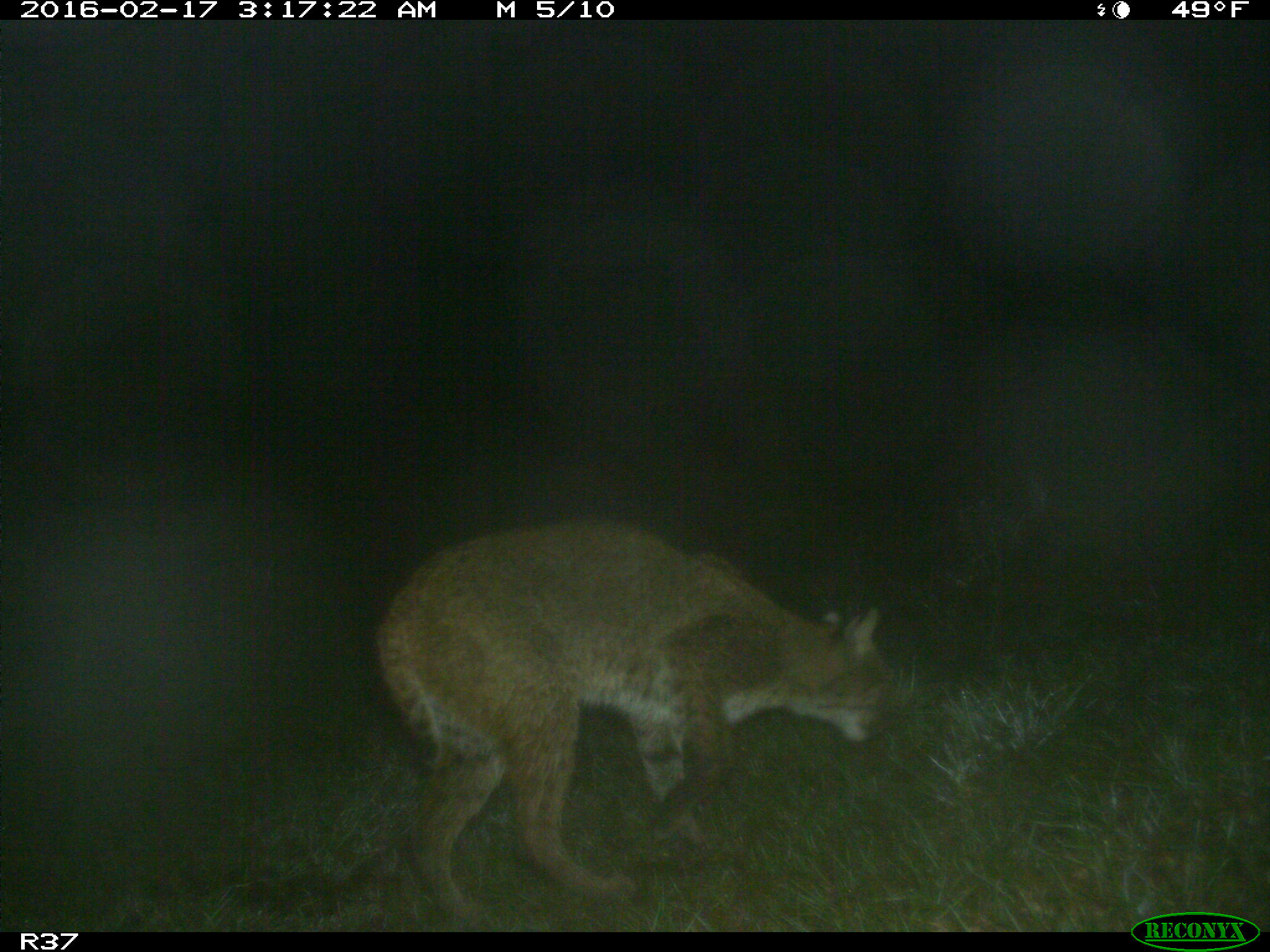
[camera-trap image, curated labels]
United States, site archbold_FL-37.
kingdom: Animalia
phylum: Chordata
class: Mammalia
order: Carnivora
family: Felidae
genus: Lynx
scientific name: Lynx rufus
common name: bobcat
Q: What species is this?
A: Lynx rufus (bobcat).